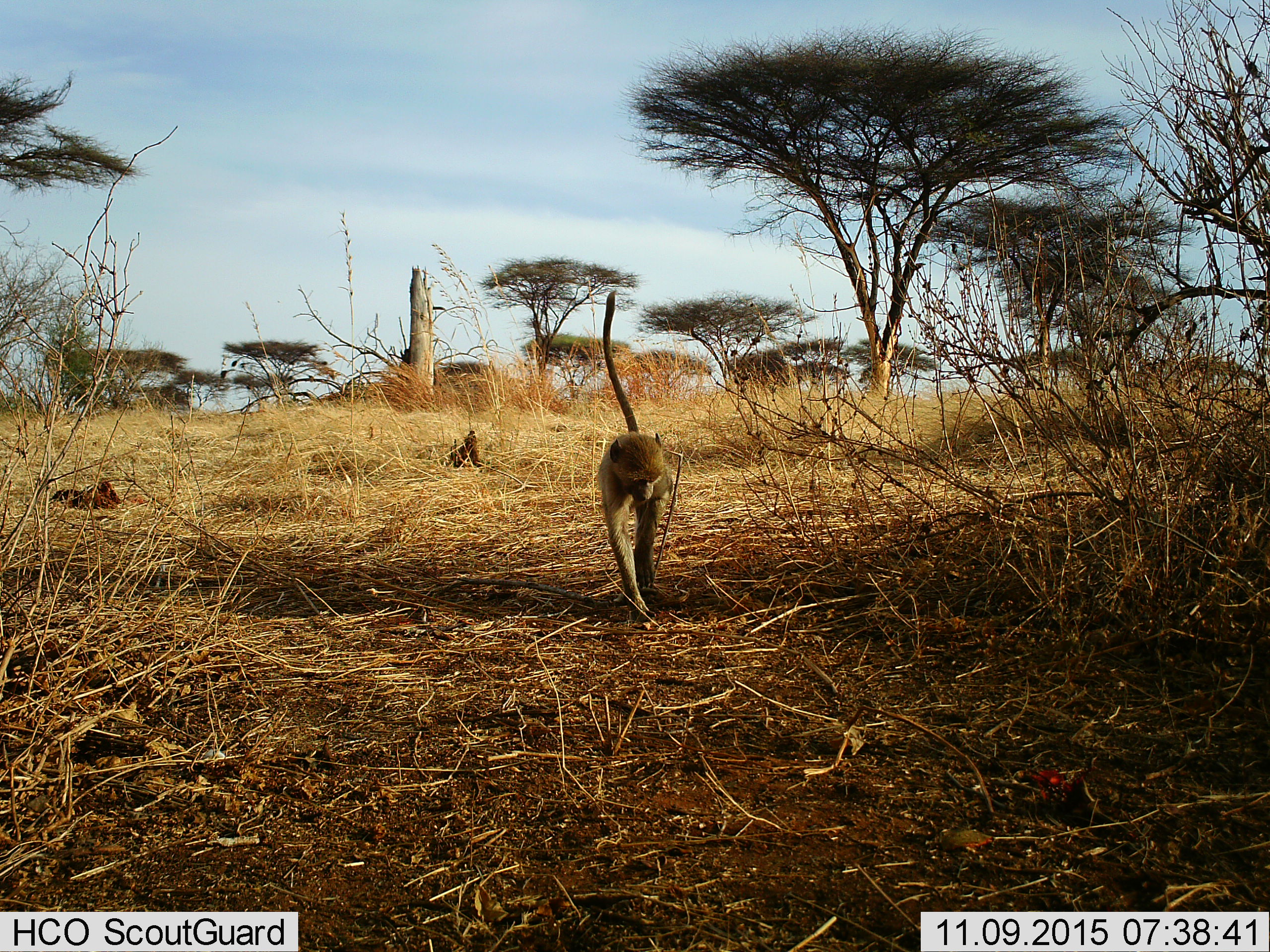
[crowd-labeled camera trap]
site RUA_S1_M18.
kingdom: Animalia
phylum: Chordata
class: Mammalia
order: Primates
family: Cercopithecidae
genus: Papio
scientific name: Papio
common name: baboon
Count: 1.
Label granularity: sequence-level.